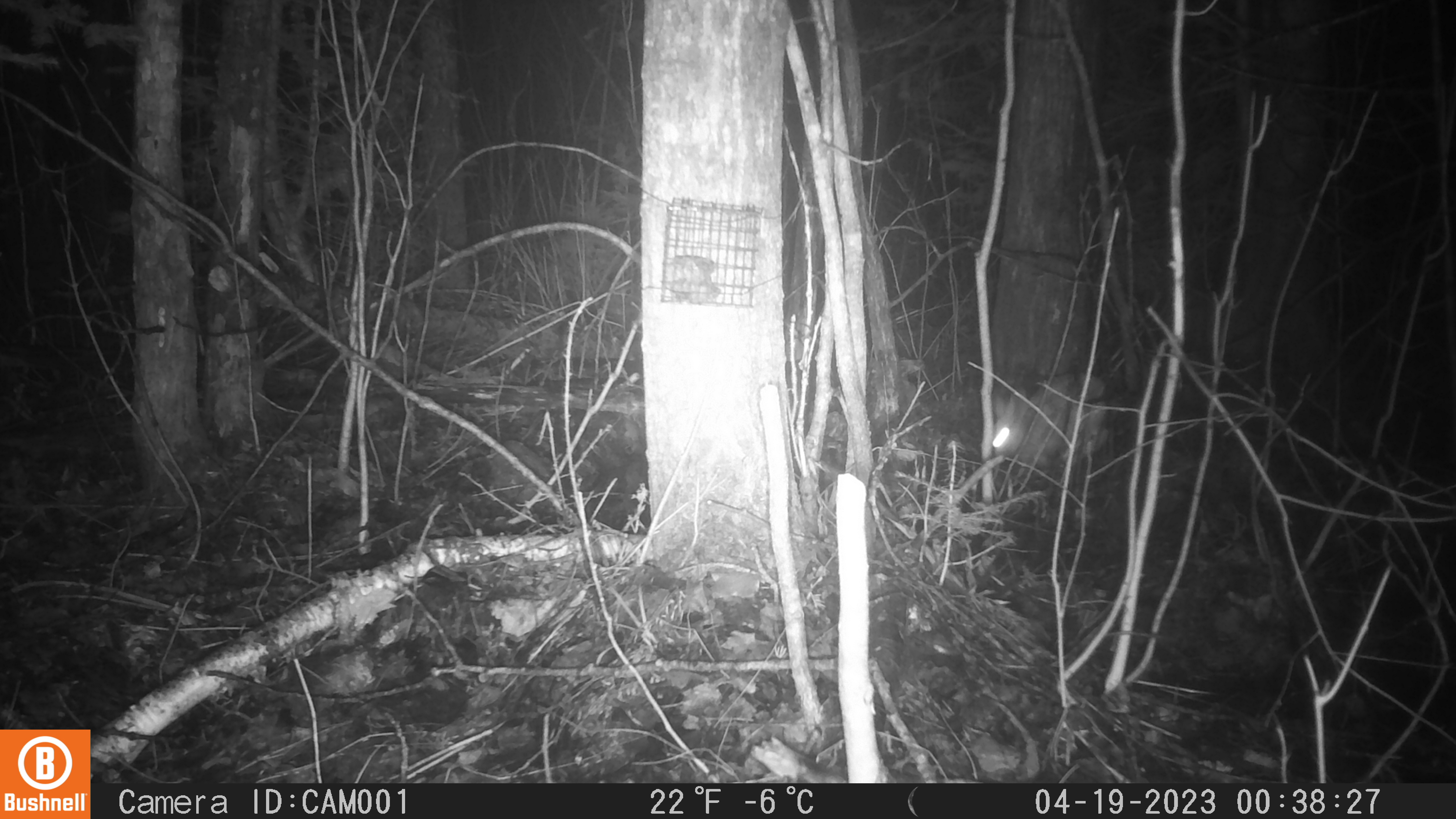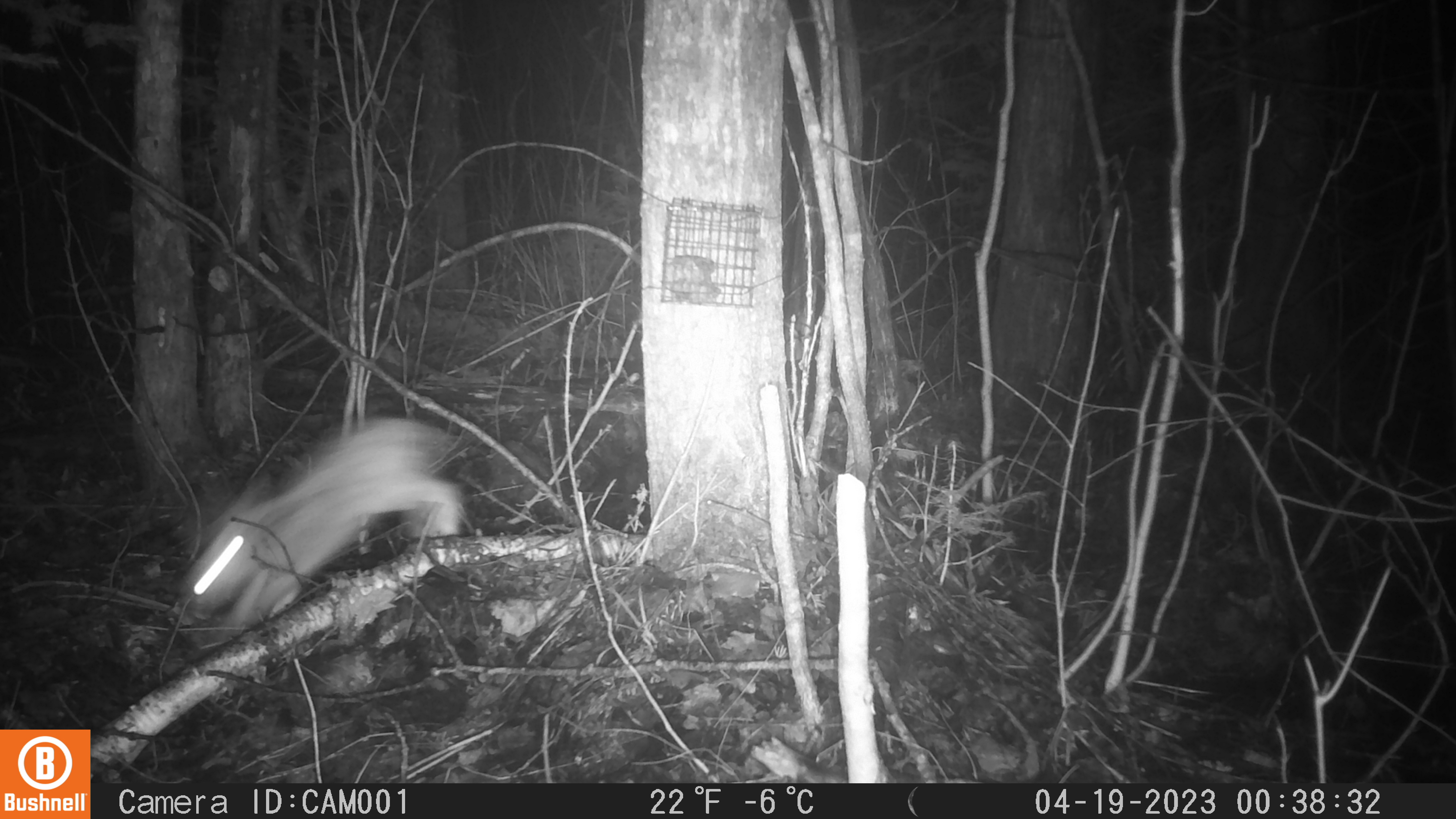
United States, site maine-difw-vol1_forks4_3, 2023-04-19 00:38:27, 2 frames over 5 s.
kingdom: Animalia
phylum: Chordata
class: Mammalia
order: Lagomorpha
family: Leporidae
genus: Lepus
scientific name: Lepus americanus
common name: snowshoe hare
Snowshoe hare (Lepus americanus).